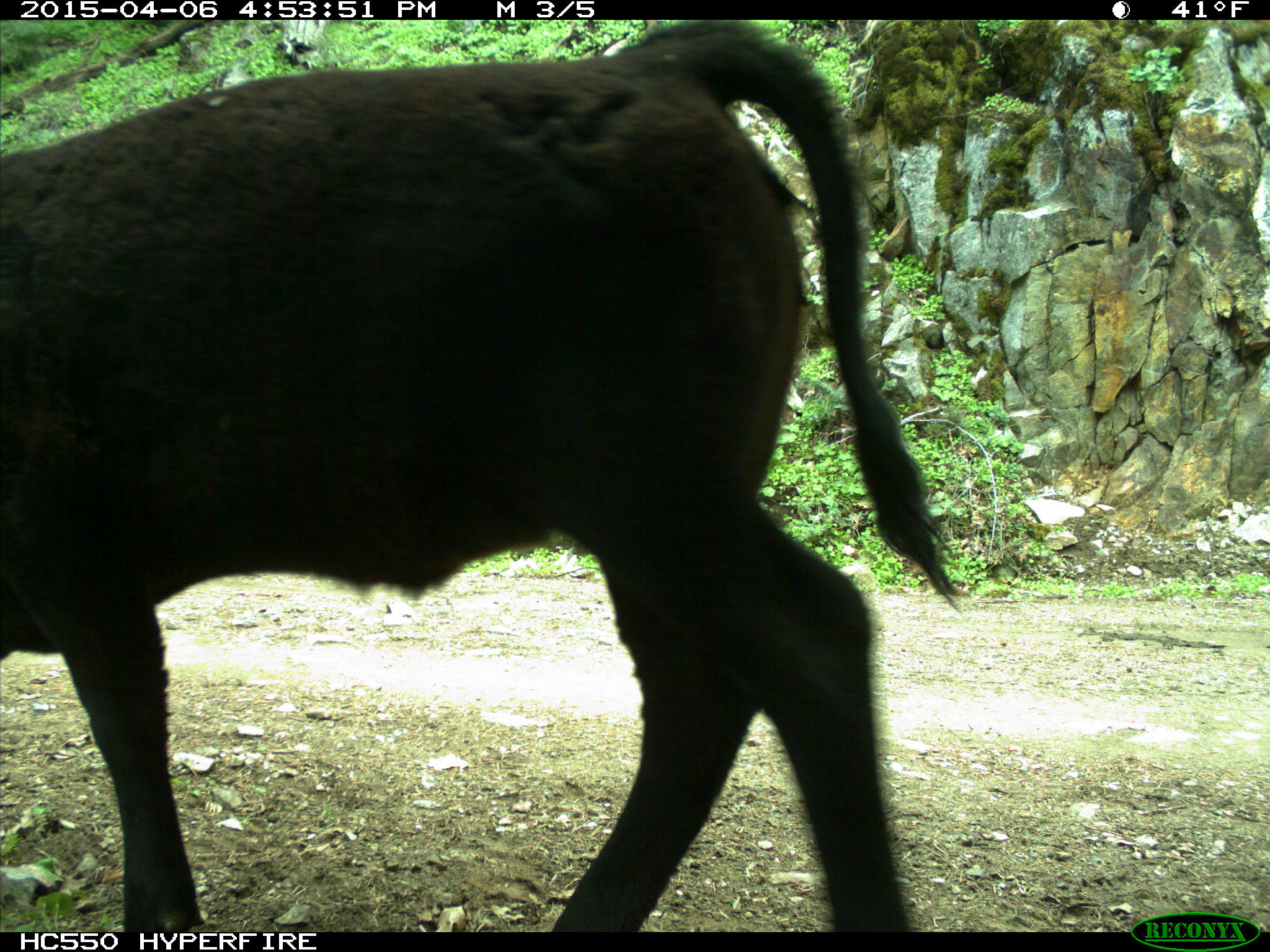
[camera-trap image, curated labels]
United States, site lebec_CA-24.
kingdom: Animalia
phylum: Chordata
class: Mammalia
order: Artiodactyla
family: Bovidae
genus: Bos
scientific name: Bos taurus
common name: domestic cow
Bos taurus (domestic cow).